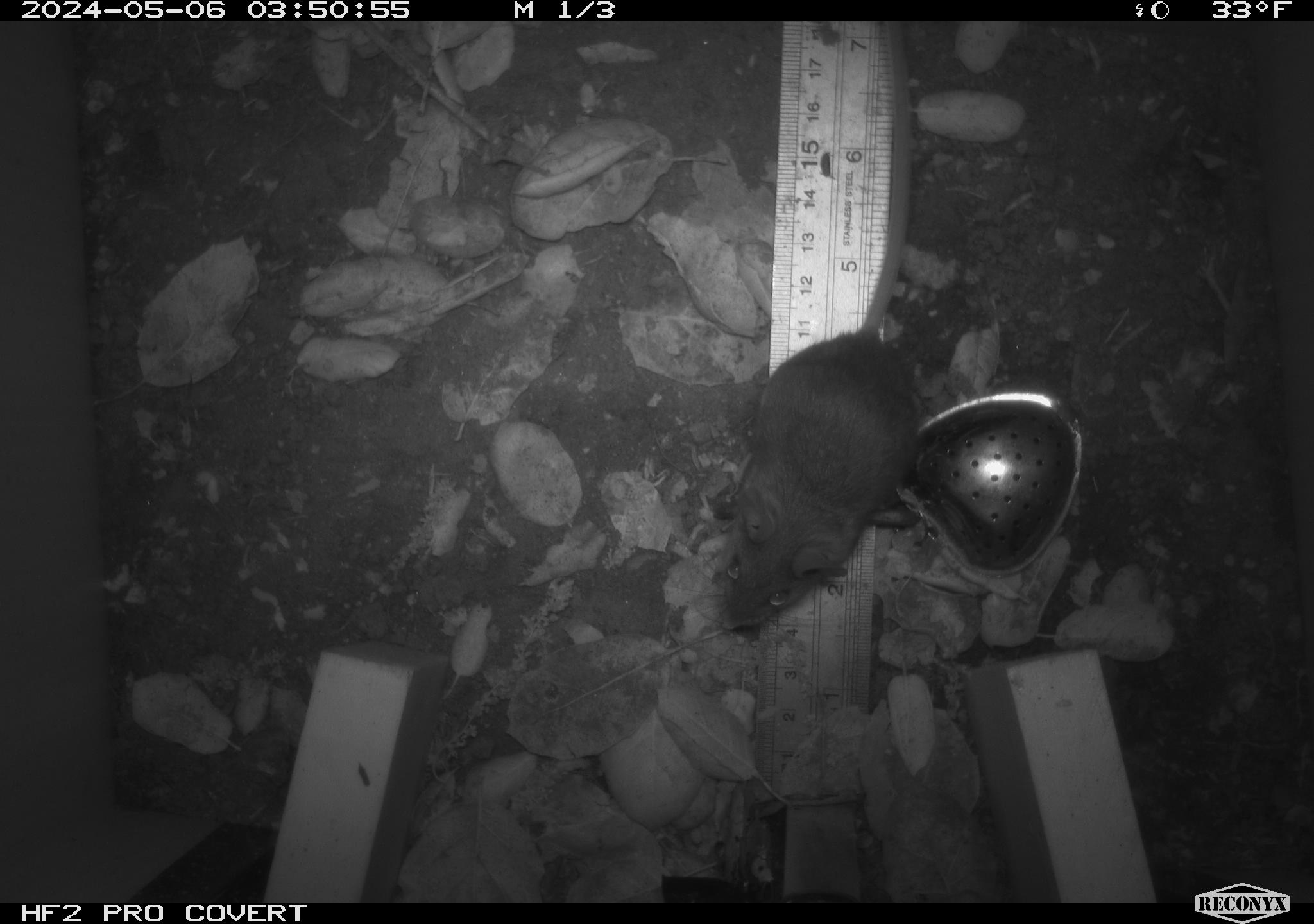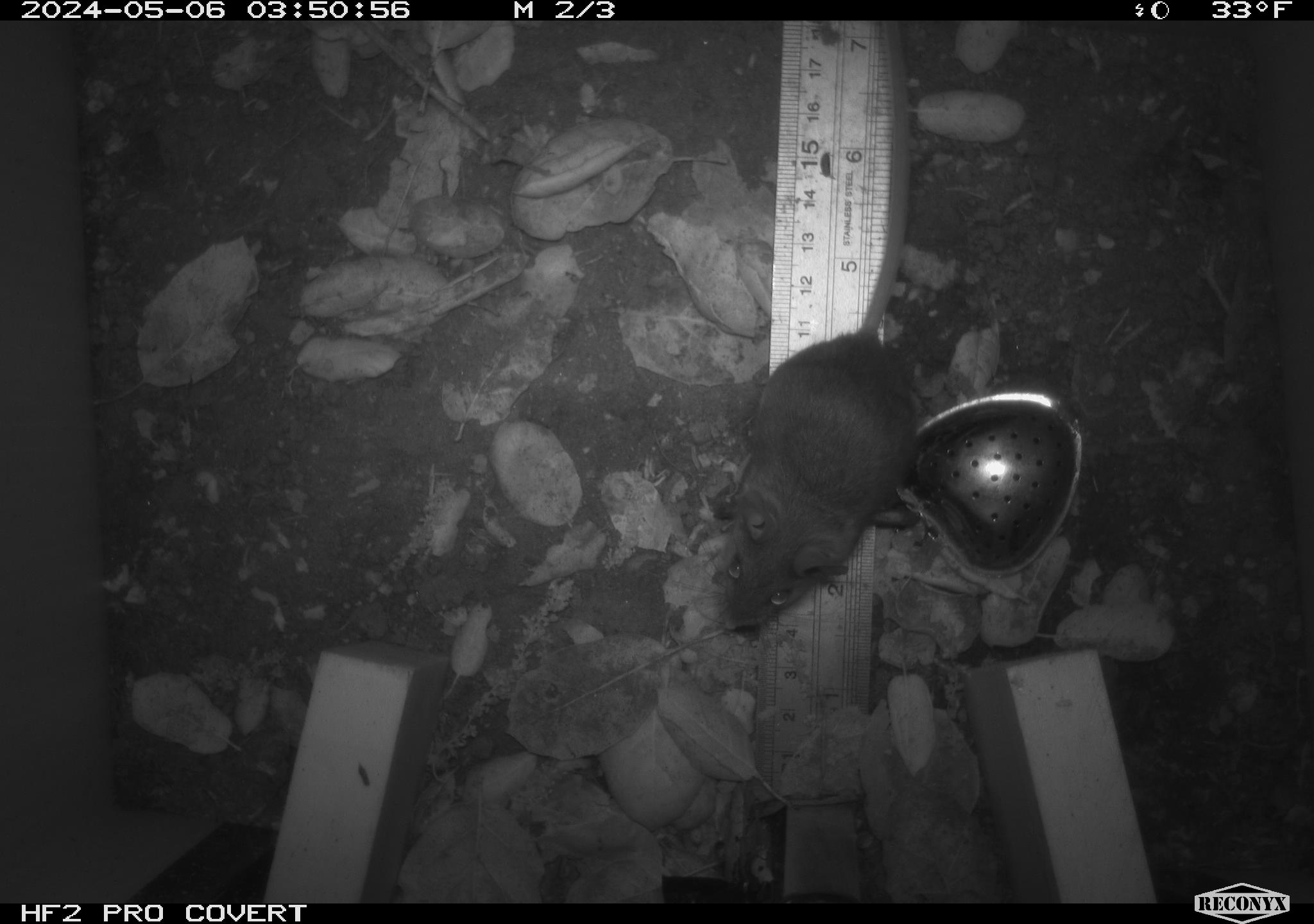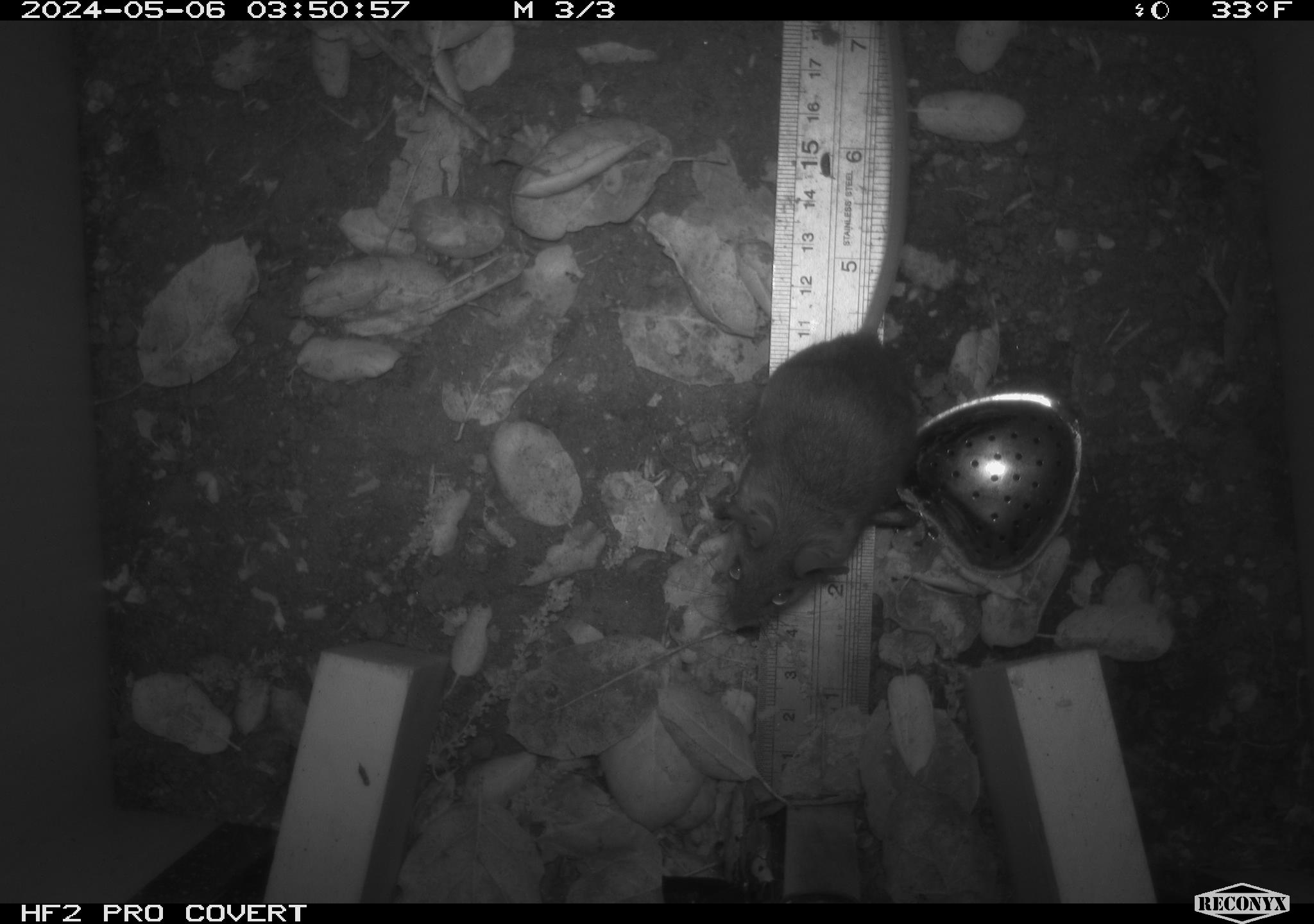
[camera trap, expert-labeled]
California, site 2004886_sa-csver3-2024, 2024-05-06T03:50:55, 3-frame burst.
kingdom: Animalia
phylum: Chordata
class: Mammalia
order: Rodentia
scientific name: Rodentia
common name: rodent